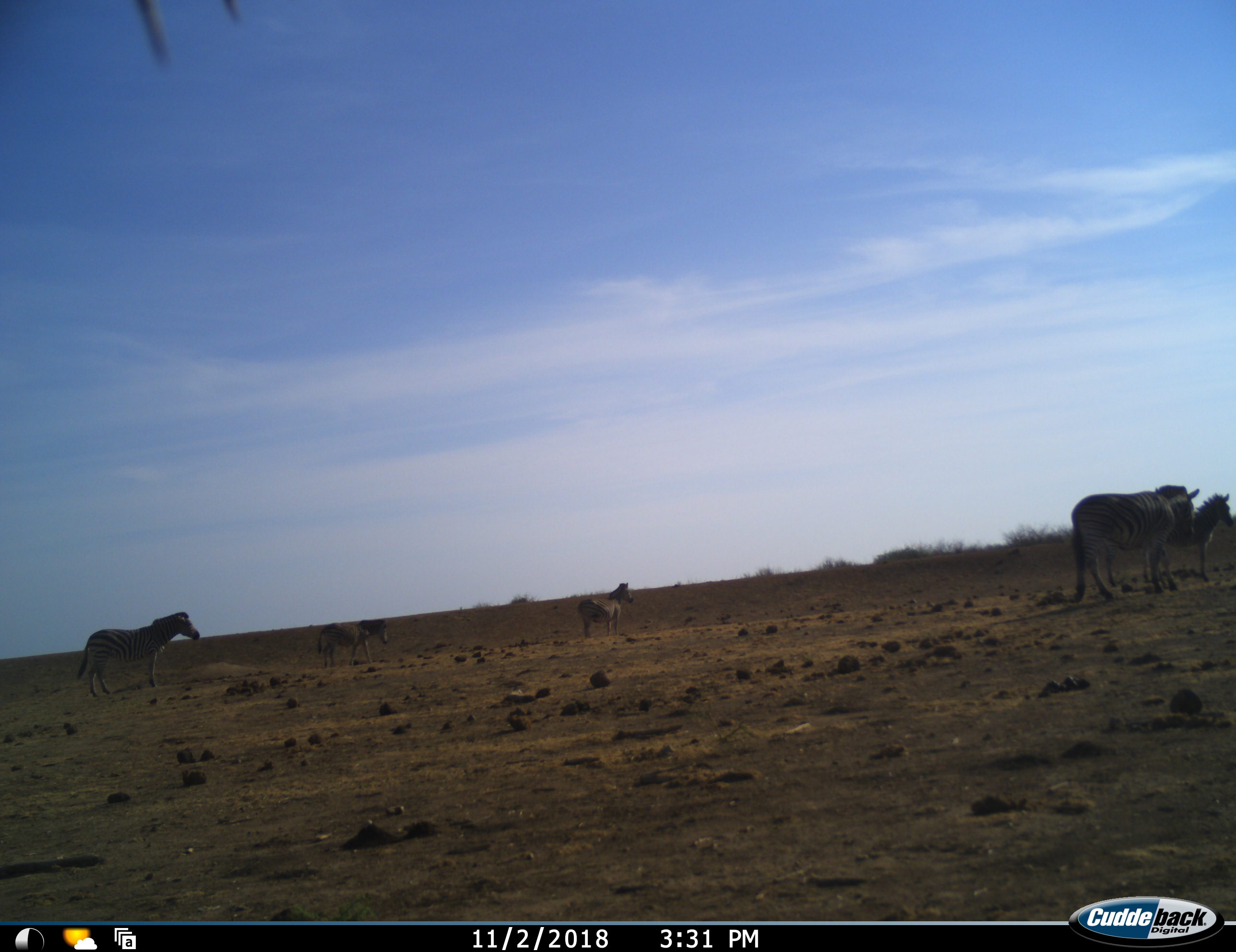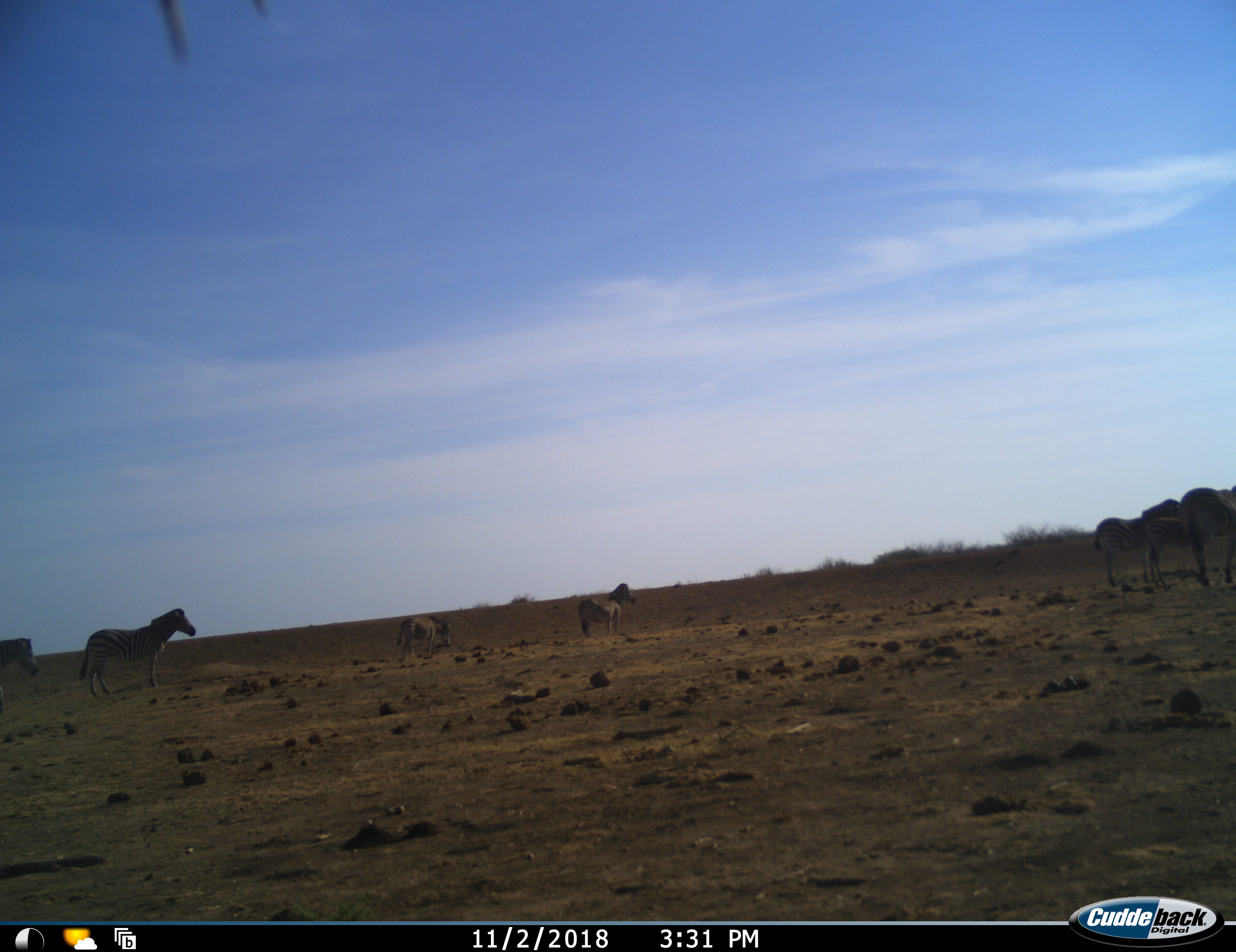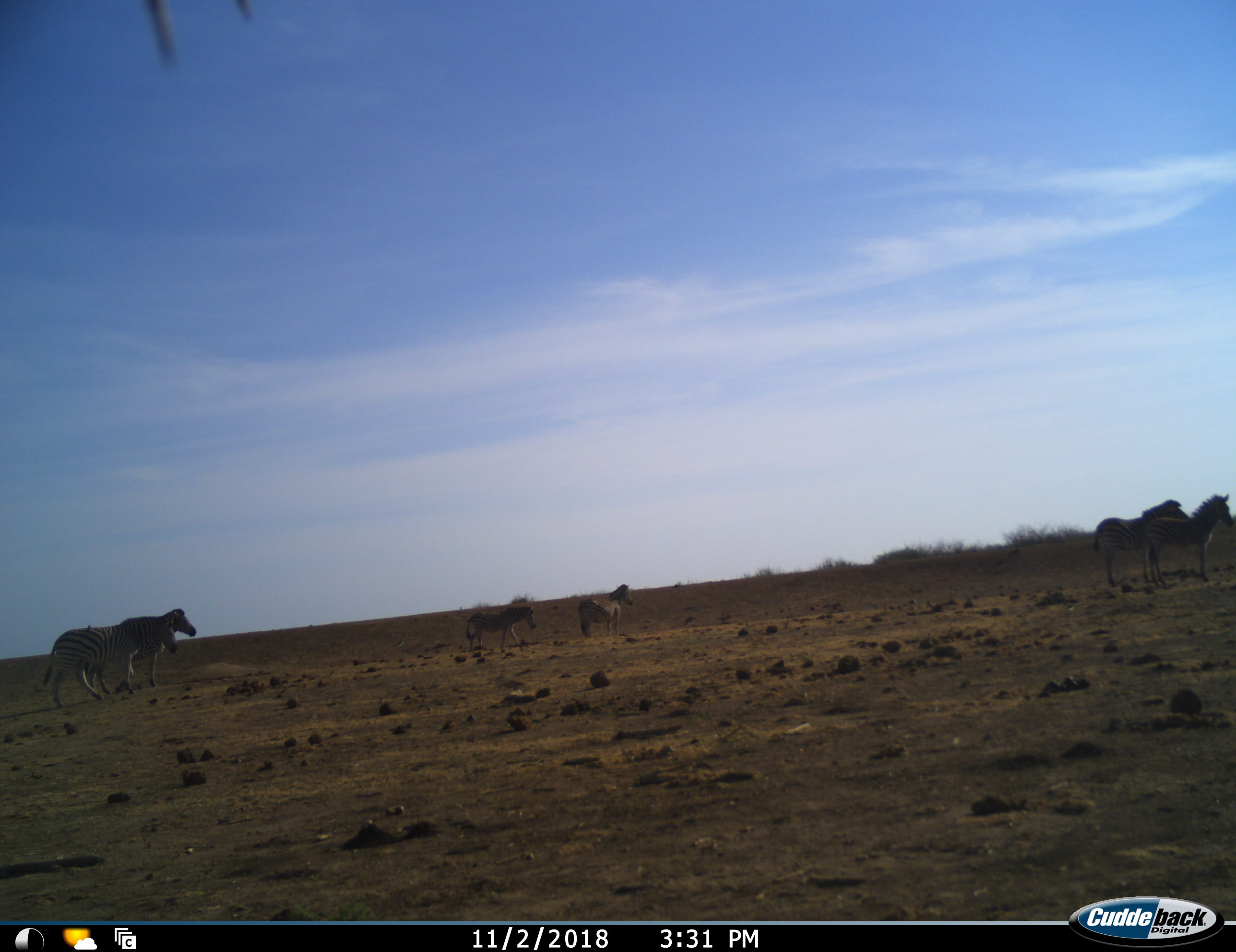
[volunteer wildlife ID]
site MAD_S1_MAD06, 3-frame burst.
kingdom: Animalia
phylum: Chordata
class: Mammalia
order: Perissodactyla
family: Equidae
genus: Equus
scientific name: Equus quagga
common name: plains zebra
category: zebraplains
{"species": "zebraplains (plains zebra) (Equus quagga)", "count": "6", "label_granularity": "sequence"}